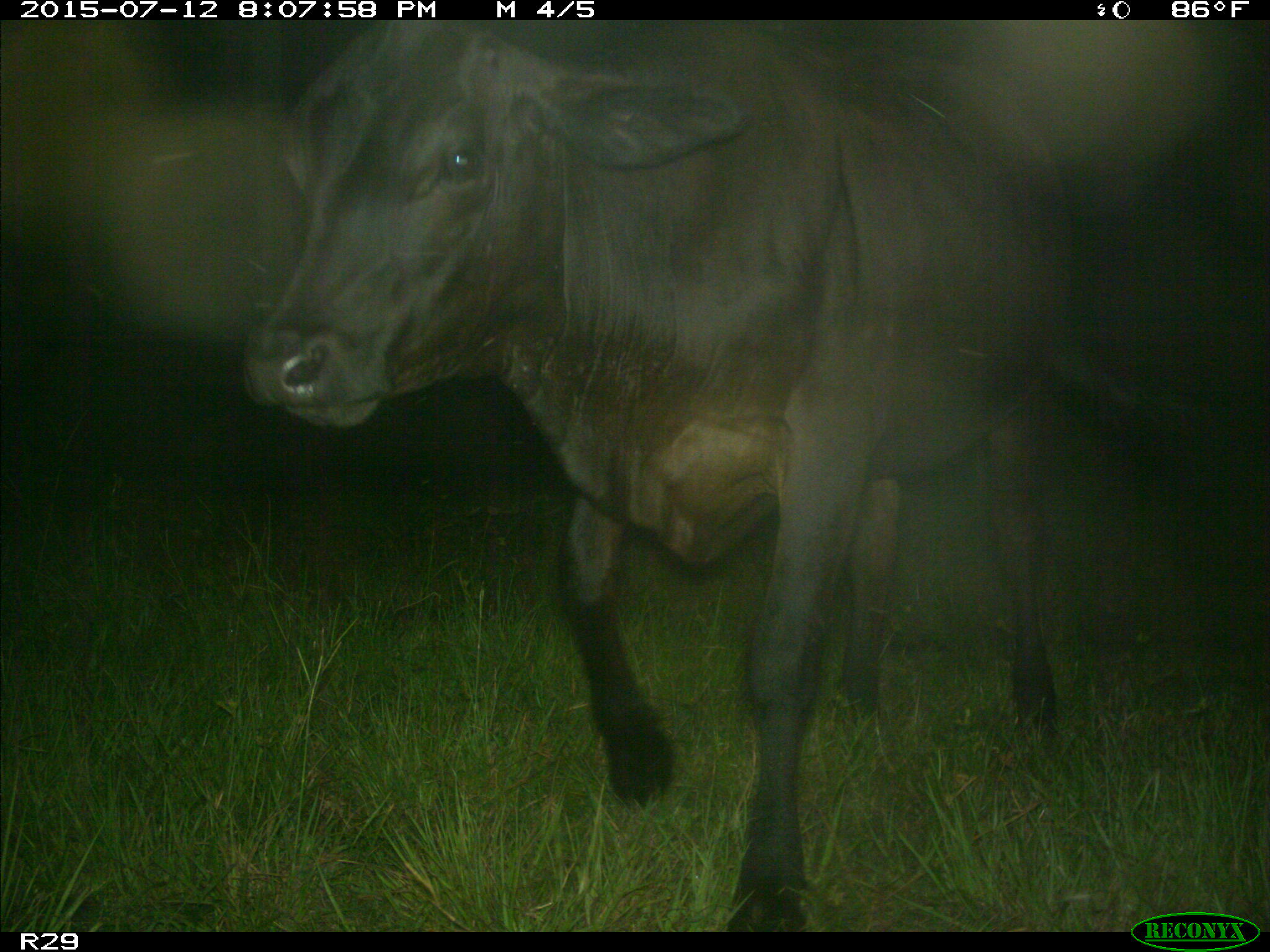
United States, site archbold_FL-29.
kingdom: Animalia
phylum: Chordata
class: Mammalia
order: Artiodactyla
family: Bovidae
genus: Bos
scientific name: Bos taurus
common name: domestic cow